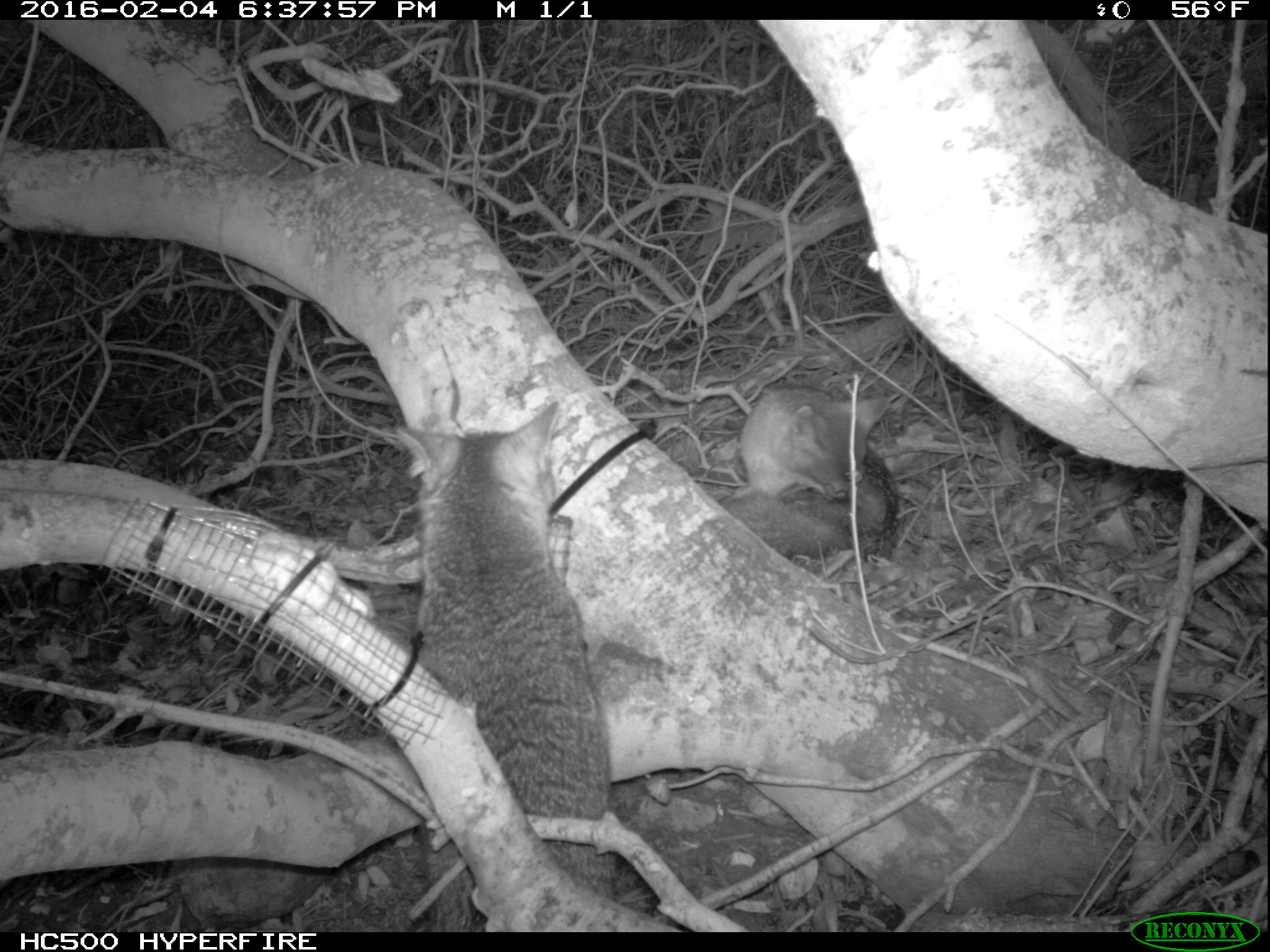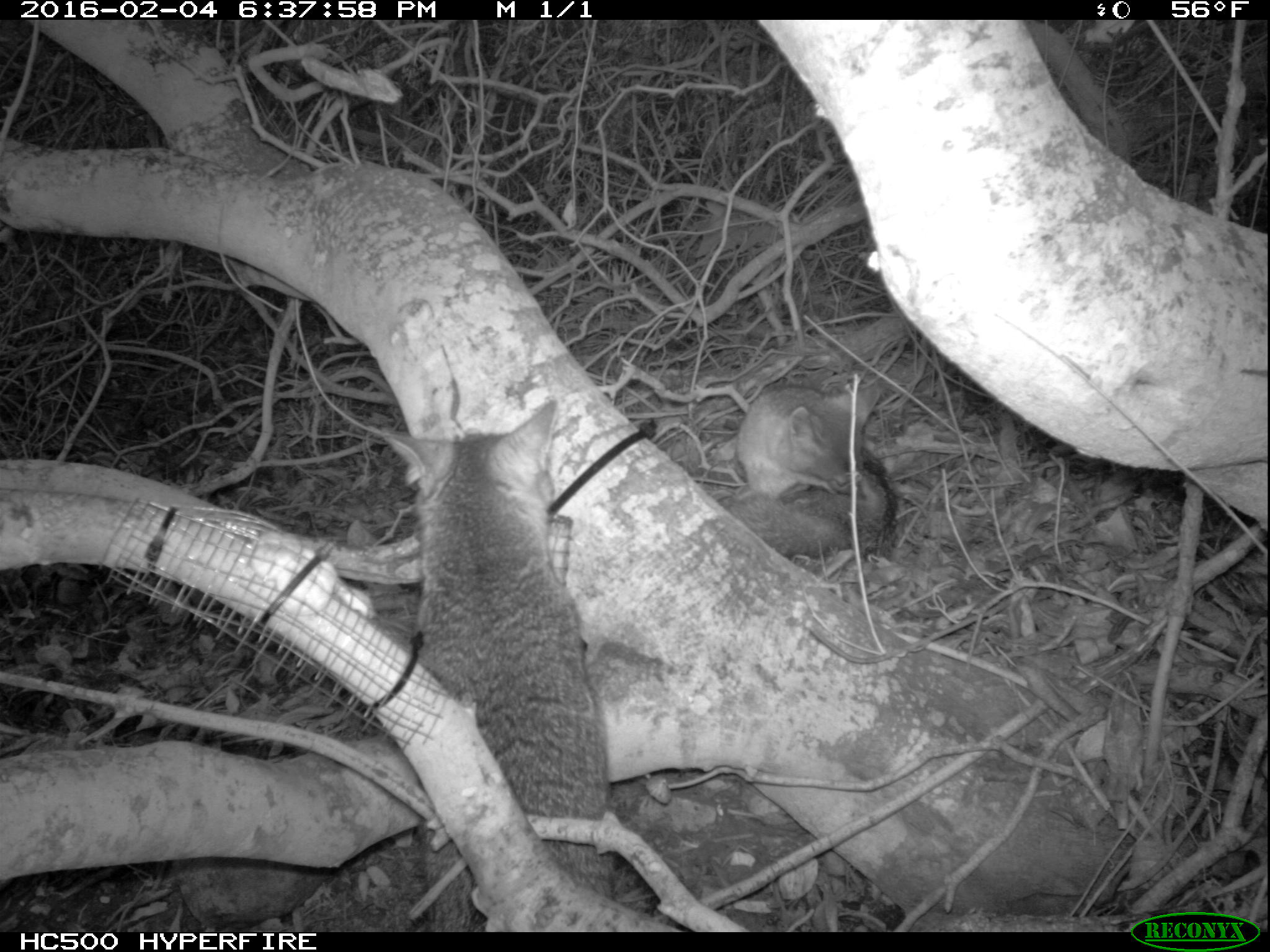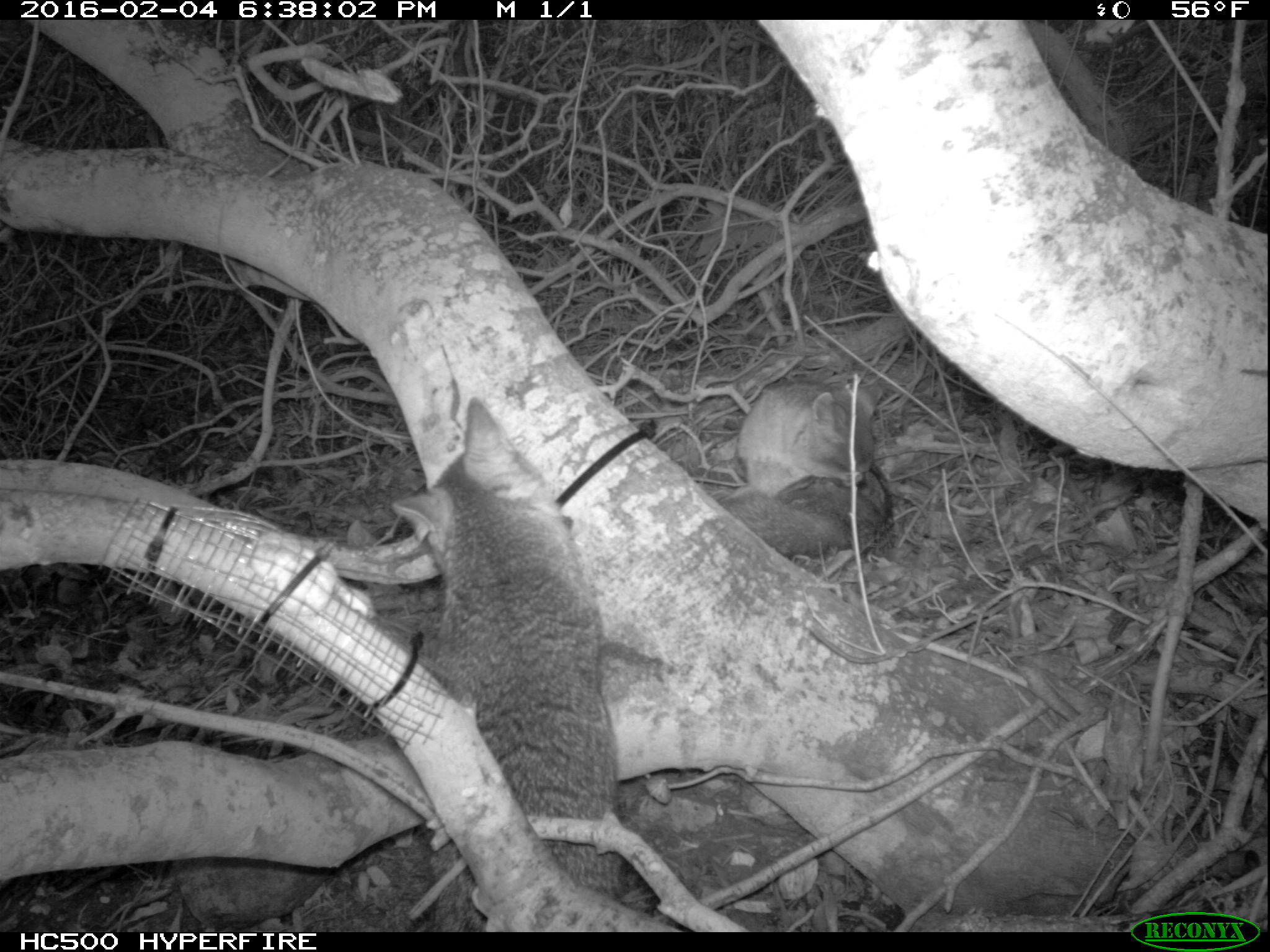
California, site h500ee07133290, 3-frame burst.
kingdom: Animalia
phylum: Chordata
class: Mammalia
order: Carnivora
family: Canidae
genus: Urocyon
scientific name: Urocyon littoralis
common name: island fox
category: fox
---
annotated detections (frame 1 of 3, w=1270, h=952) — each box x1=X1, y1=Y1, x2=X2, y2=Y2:
fox: x1=397, y1=400, x2=615, y2=933; x1=718, y1=382, x2=898, y2=564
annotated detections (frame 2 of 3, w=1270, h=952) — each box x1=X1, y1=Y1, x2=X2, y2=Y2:
fox: x1=378, y1=398, x2=611, y2=933; x1=722, y1=381, x2=896, y2=555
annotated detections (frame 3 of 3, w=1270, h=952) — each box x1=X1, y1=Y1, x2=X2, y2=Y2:
fox: x1=391, y1=397, x2=622, y2=932; x1=721, y1=379, x2=889, y2=560